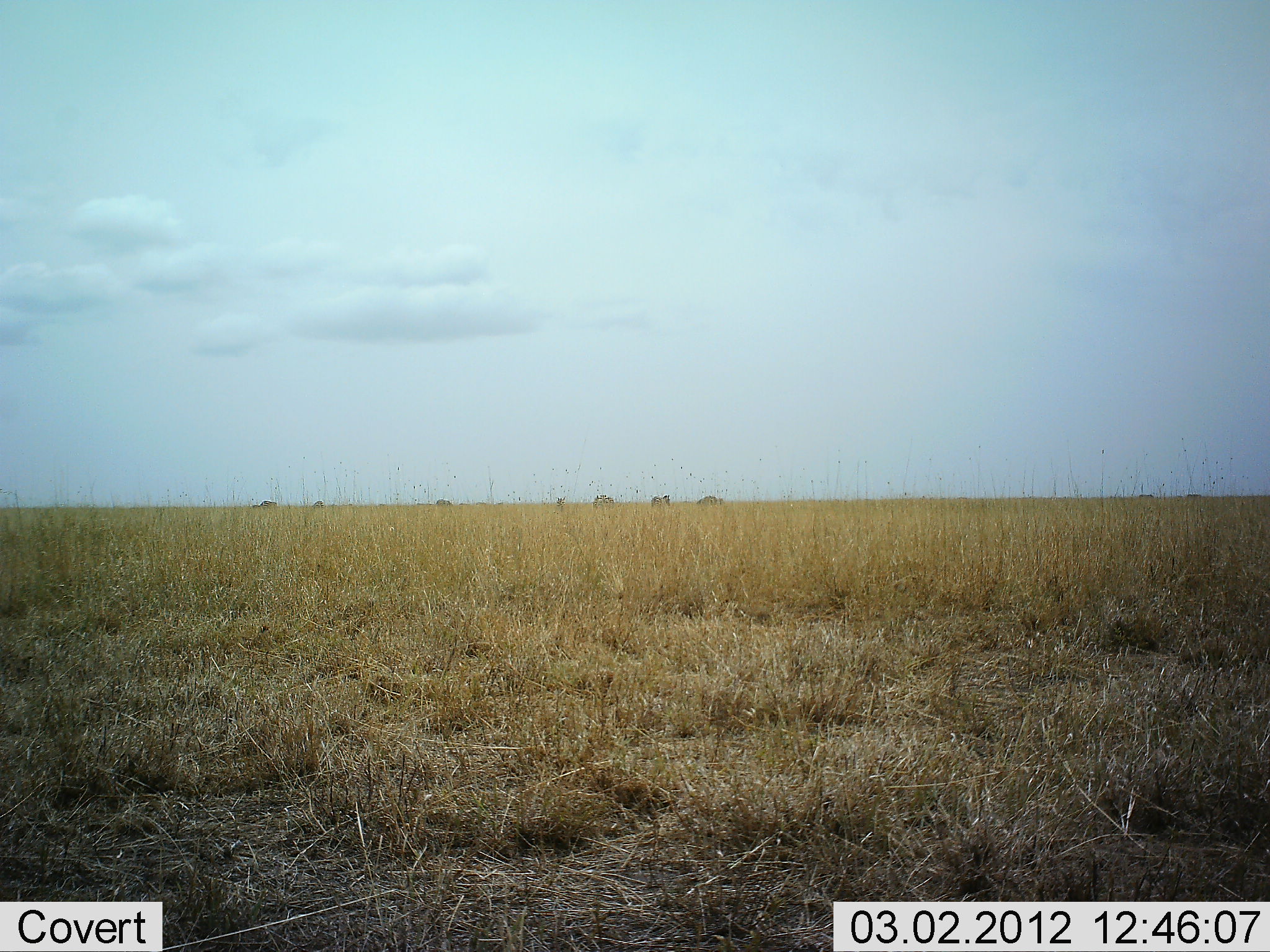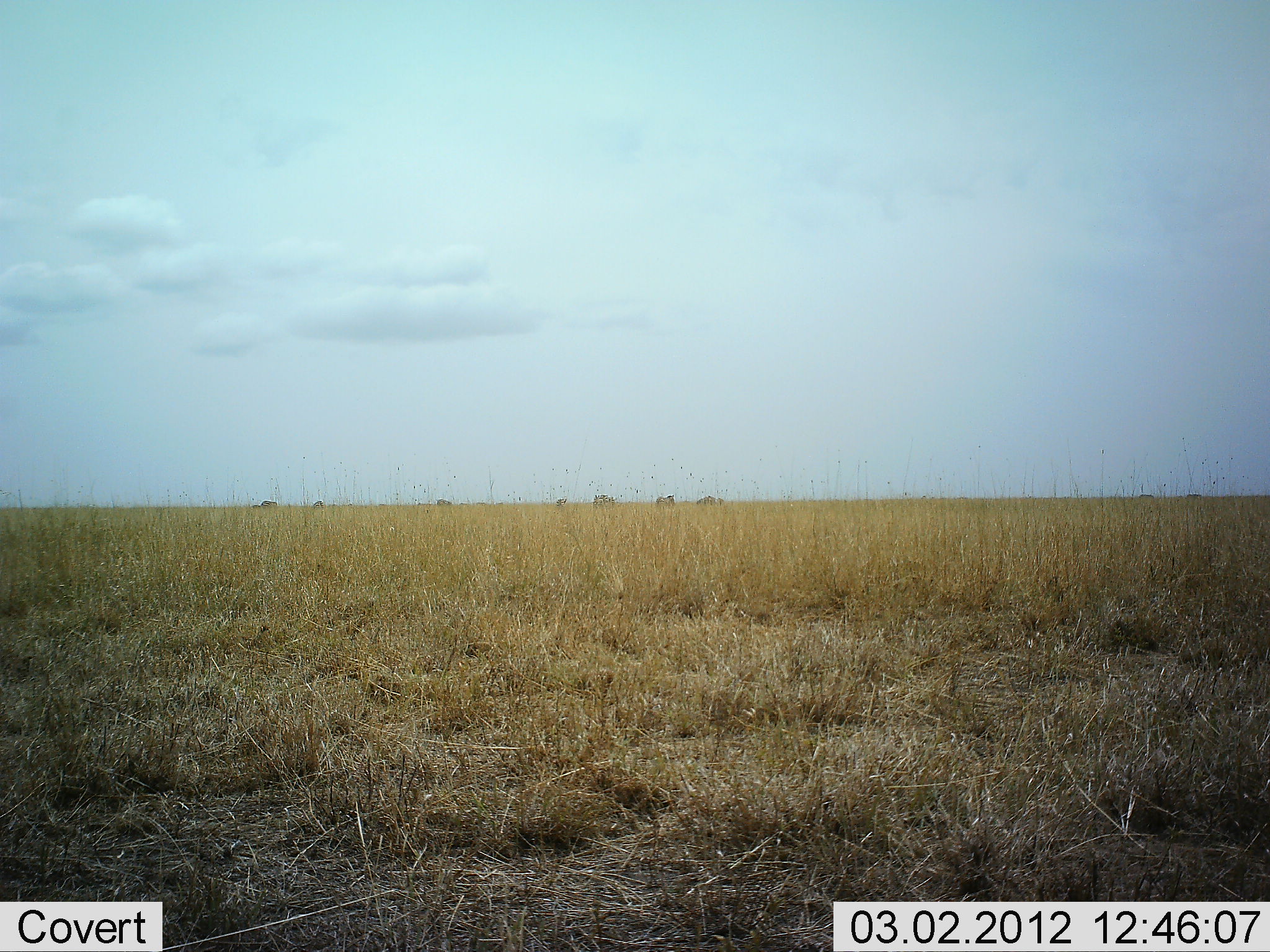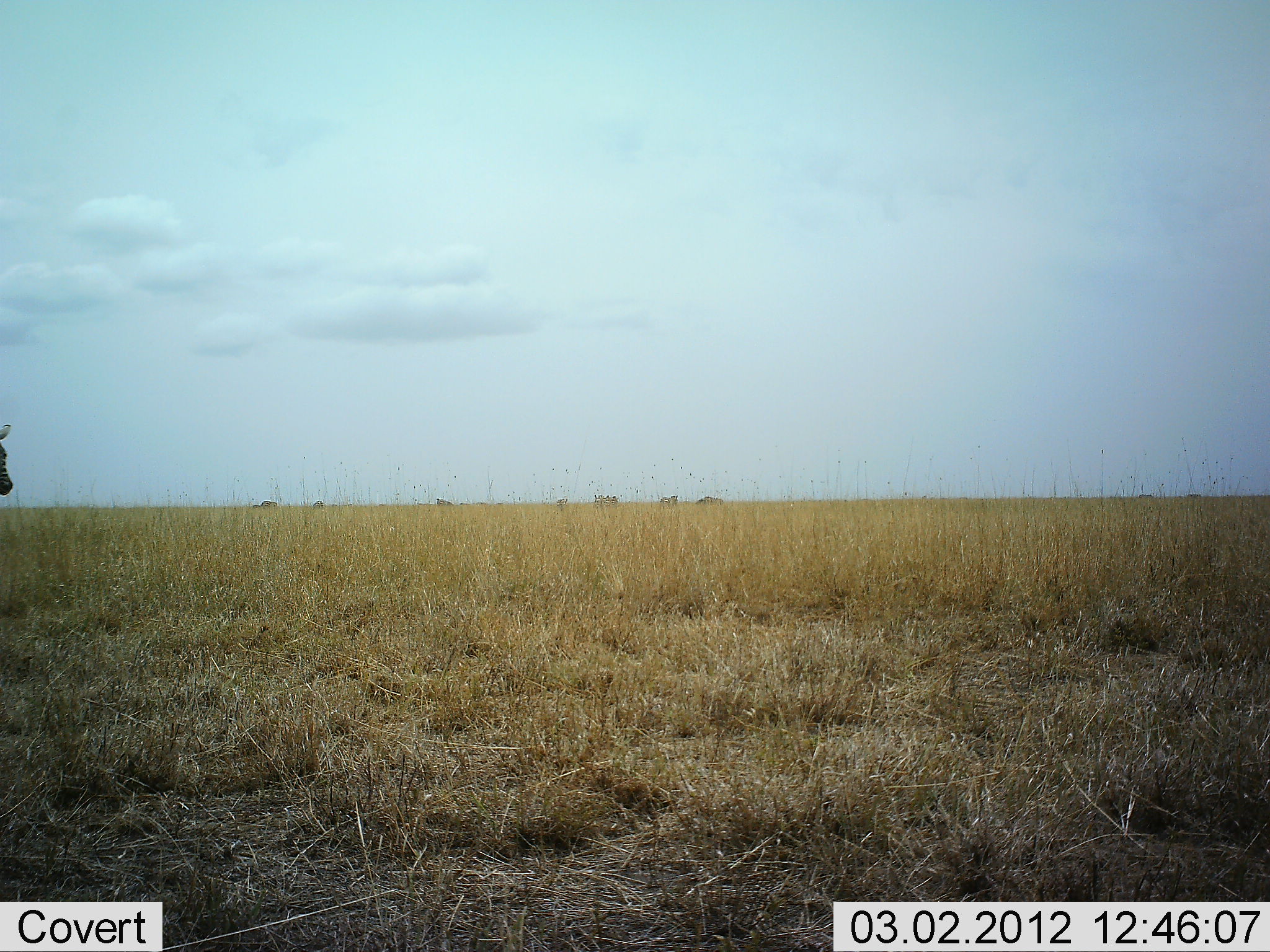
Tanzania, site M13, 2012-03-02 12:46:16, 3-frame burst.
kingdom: Animalia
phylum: Chordata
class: Mammalia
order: Perissodactyla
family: Equidae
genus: Equus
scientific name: Equus quagga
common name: plains zebra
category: zebra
Zebra (plains zebra) (Equus quagga), count 1. Behavior (volunteer vote fractions): standing 31%, resting 0%, moving 88%, interacting 0%. Young present (vote fraction): 0%. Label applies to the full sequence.